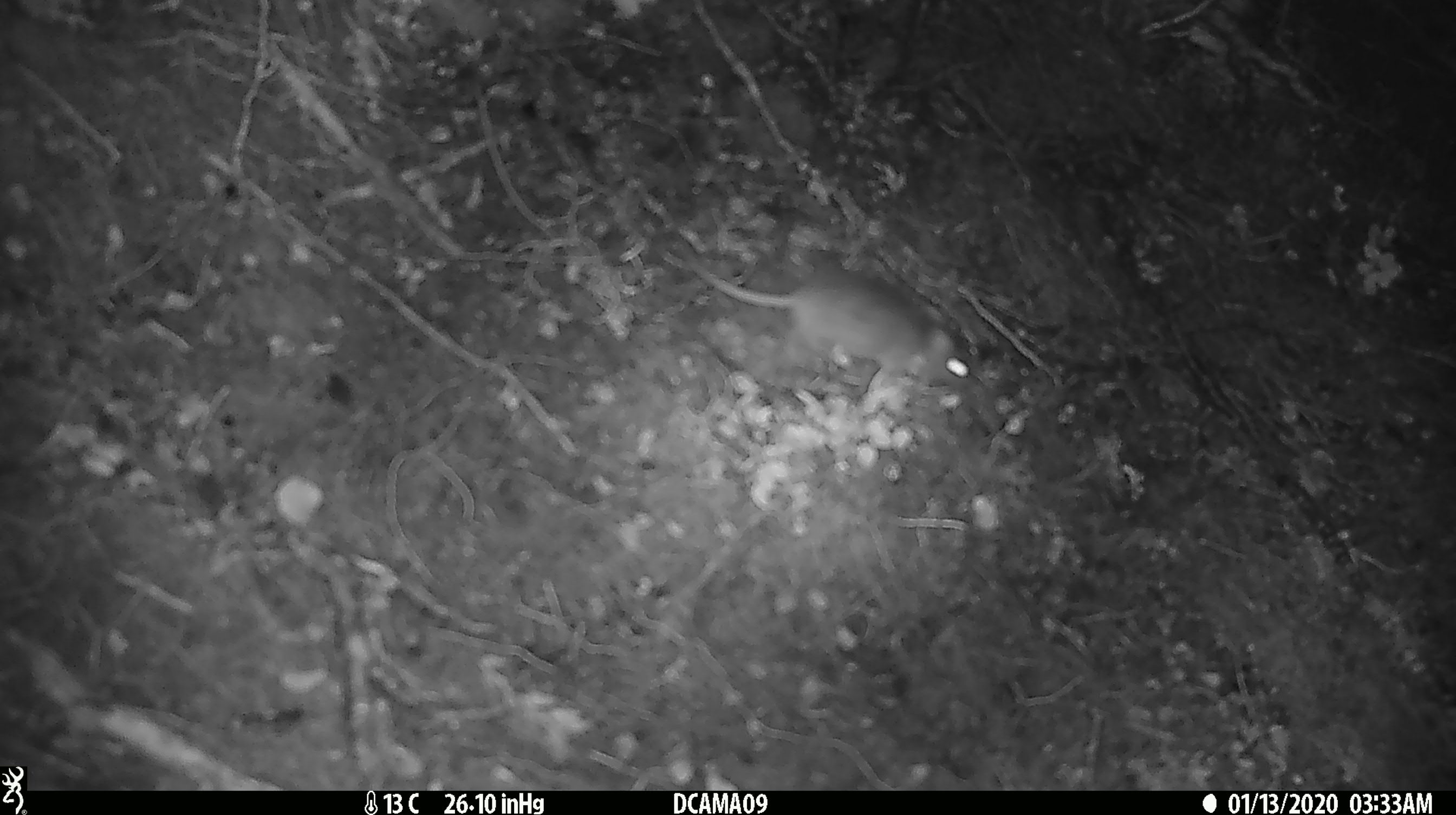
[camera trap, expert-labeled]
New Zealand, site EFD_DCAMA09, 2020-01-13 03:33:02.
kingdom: Animalia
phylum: Chordata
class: Mammalia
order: Rodentia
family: Muridae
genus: Mus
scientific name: Mus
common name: mouse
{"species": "mouse (Mus)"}